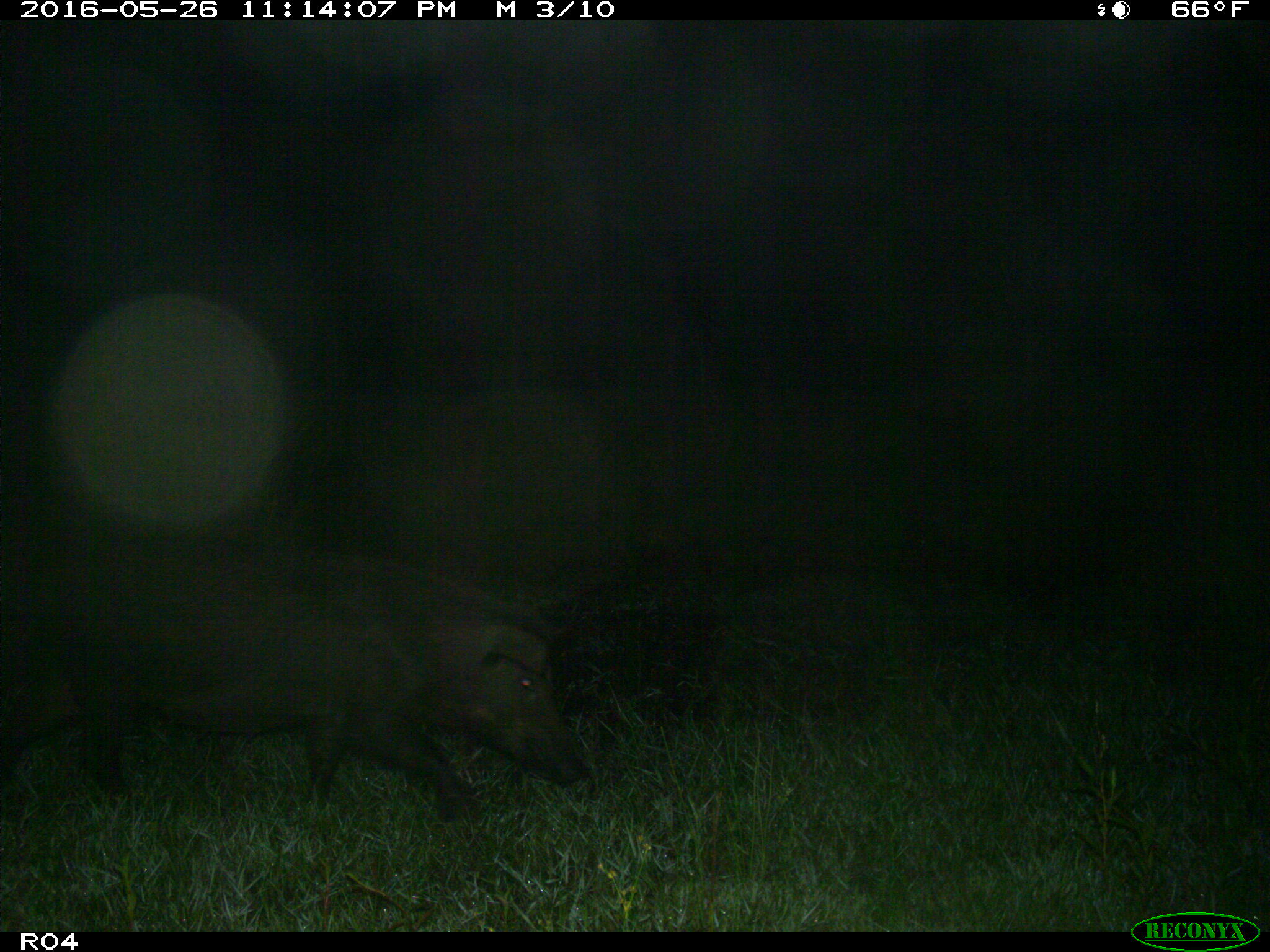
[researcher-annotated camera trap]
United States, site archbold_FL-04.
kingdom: Animalia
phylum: Chordata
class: Mammalia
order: Artiodactyla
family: Suidae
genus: Sus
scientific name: Sus scrofa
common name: wild boar